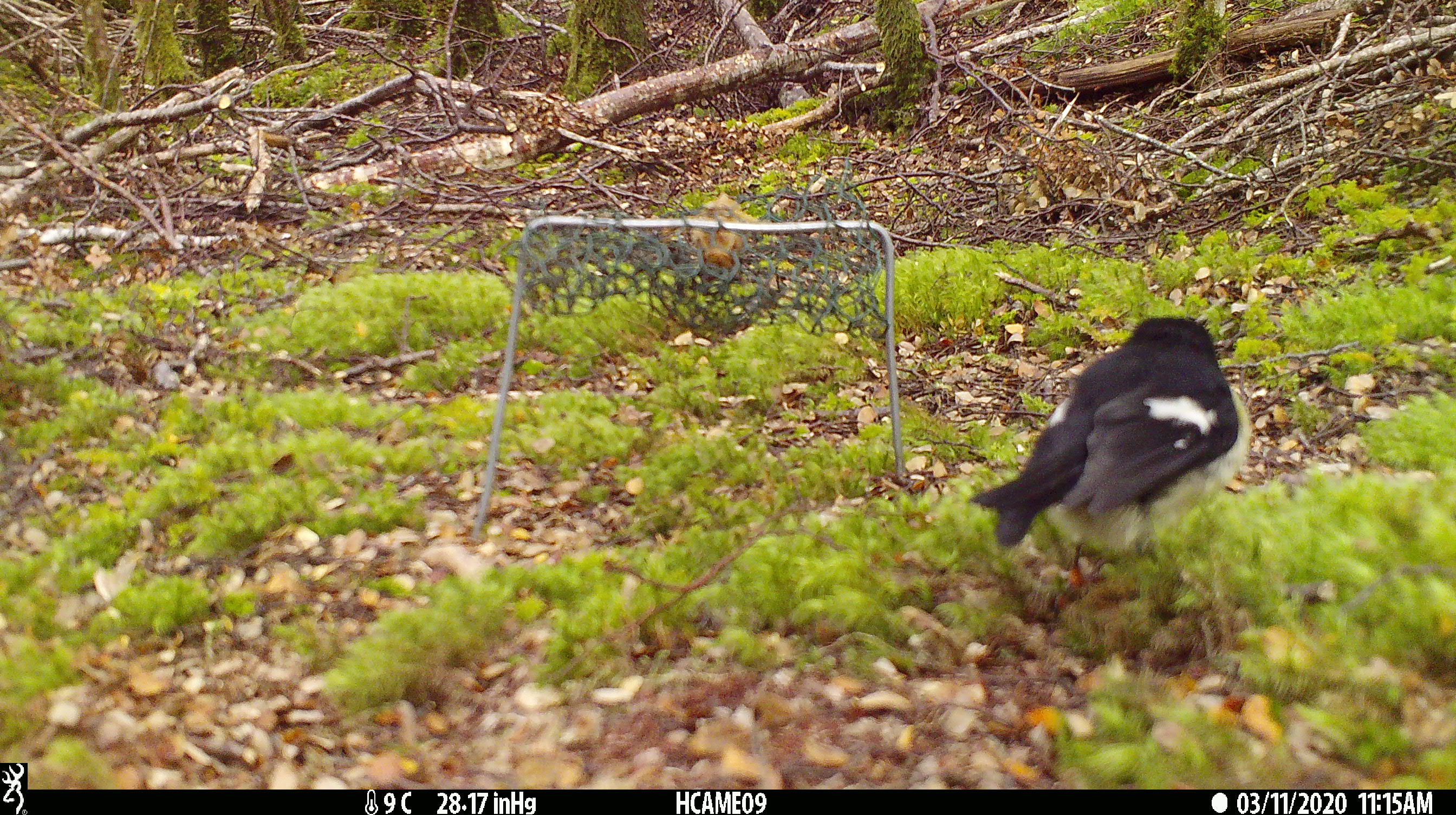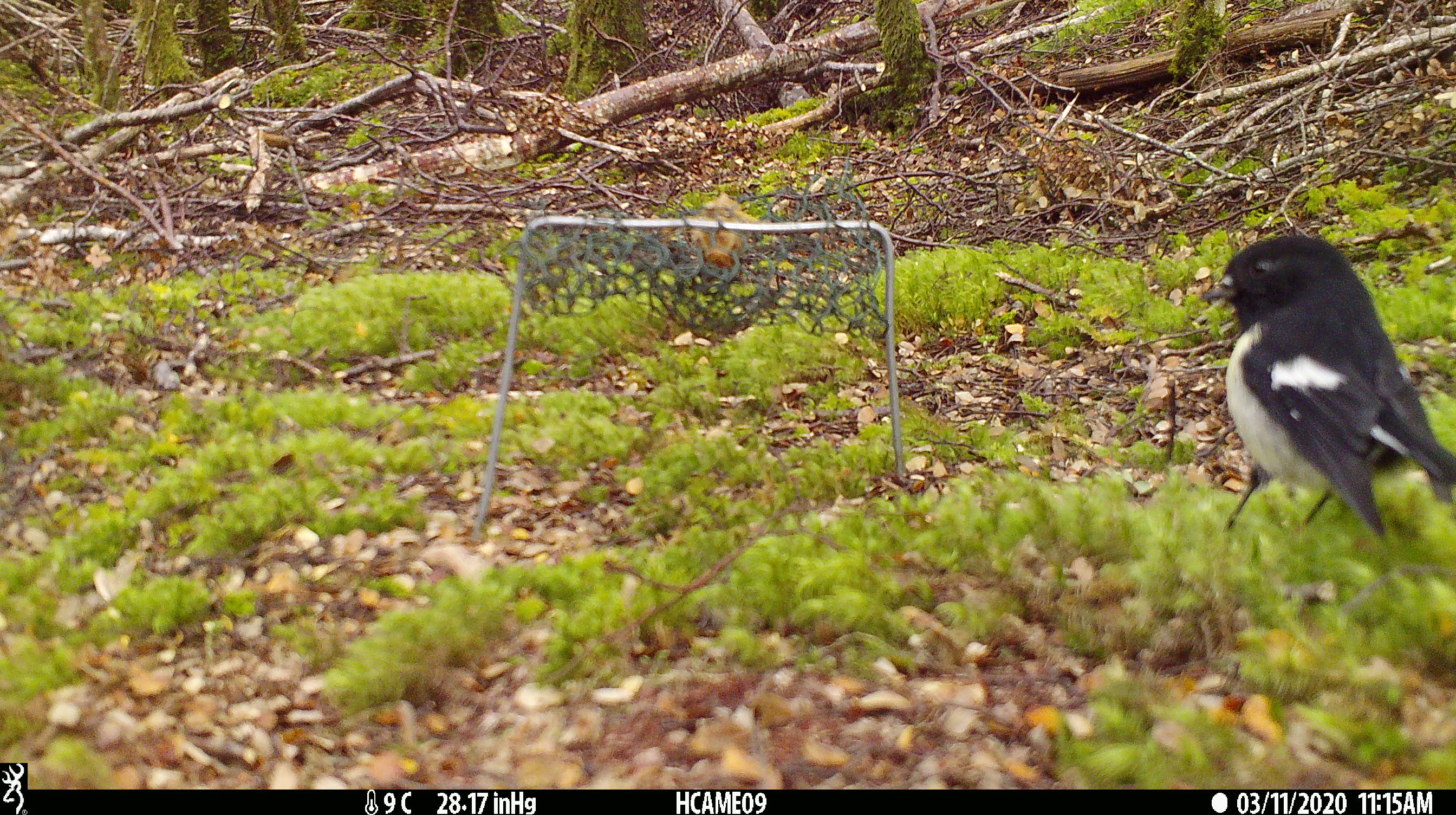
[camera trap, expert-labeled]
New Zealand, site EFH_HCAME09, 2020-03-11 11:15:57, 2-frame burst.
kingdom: Animalia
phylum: Chordata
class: Aves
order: Passeriformes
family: Petroicidae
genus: Petroica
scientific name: Petroica macrocephala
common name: tomtit